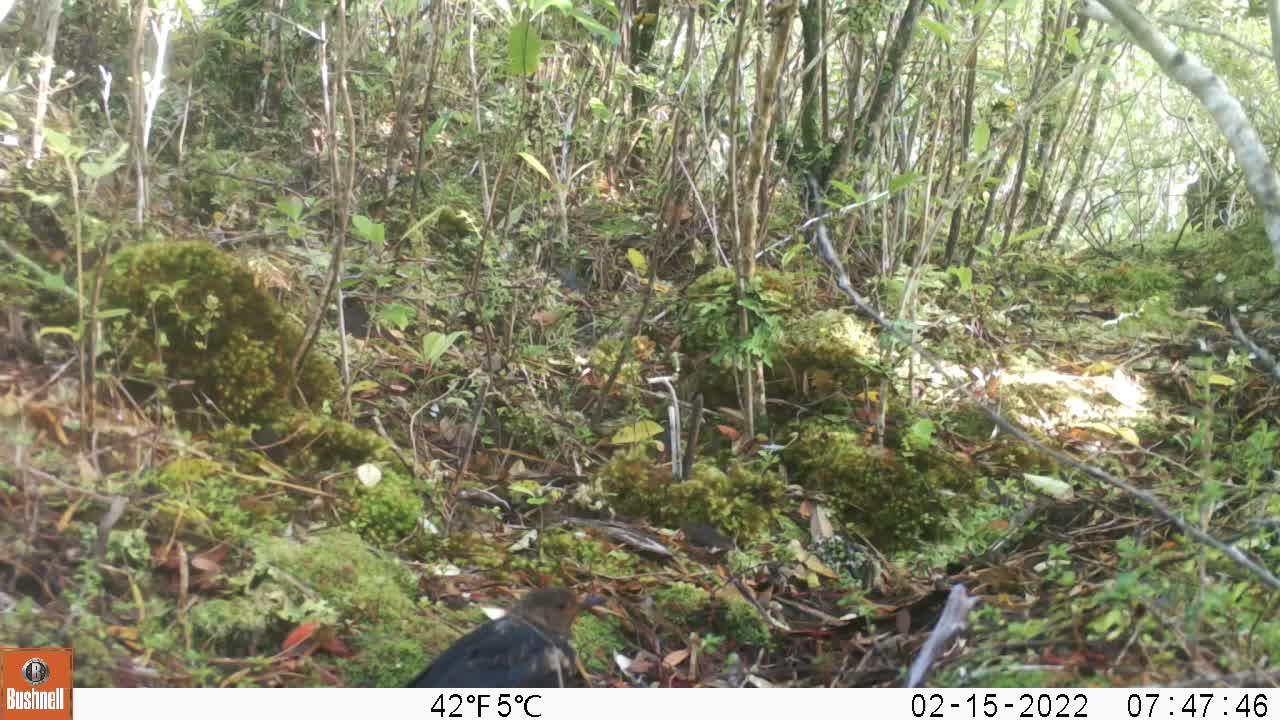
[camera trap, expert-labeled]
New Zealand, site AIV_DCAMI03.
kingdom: Animalia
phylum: Chordata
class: Aves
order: Passeriformes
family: Turdidae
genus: Turdus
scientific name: Turdus merula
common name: eurasian blackbird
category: blackbird